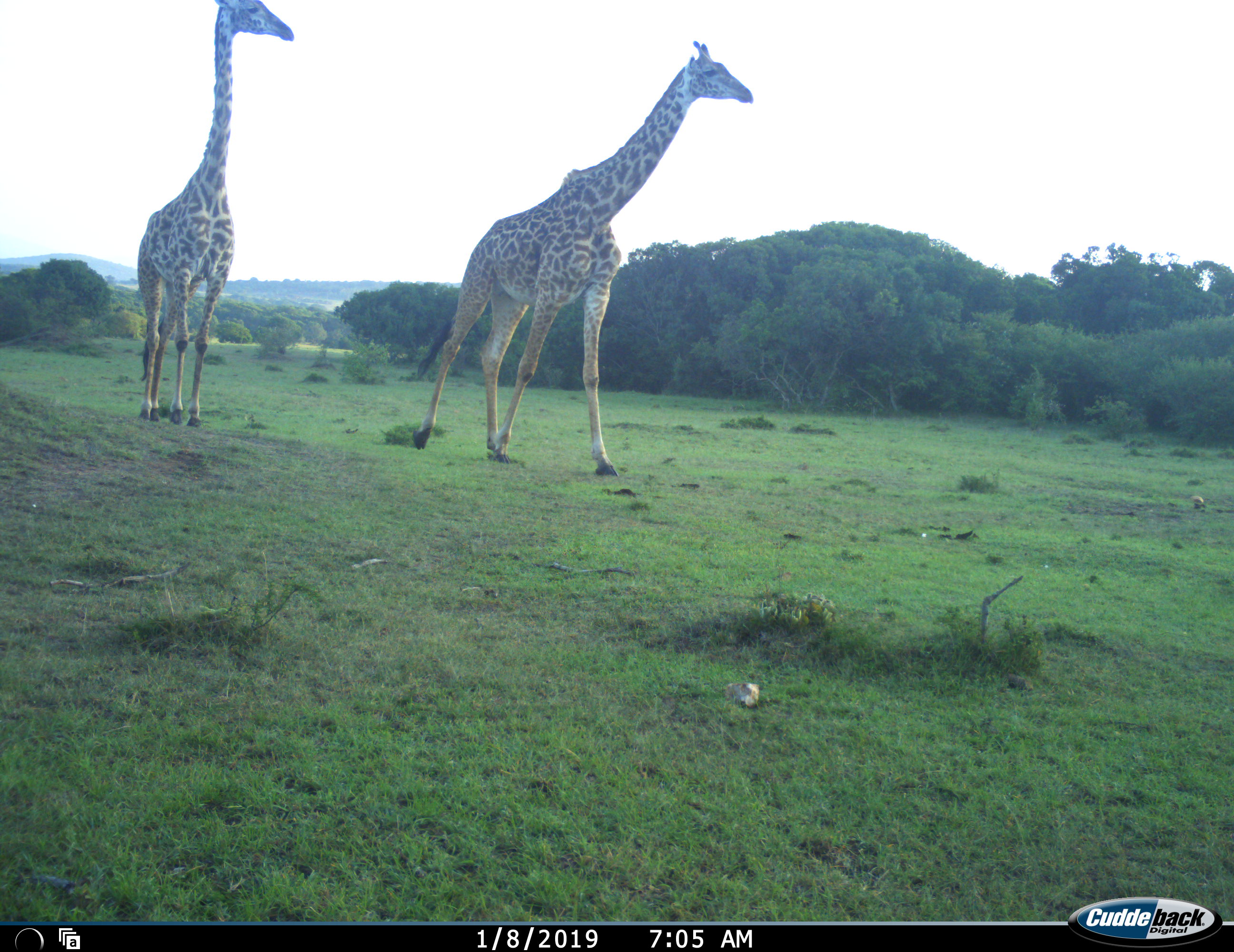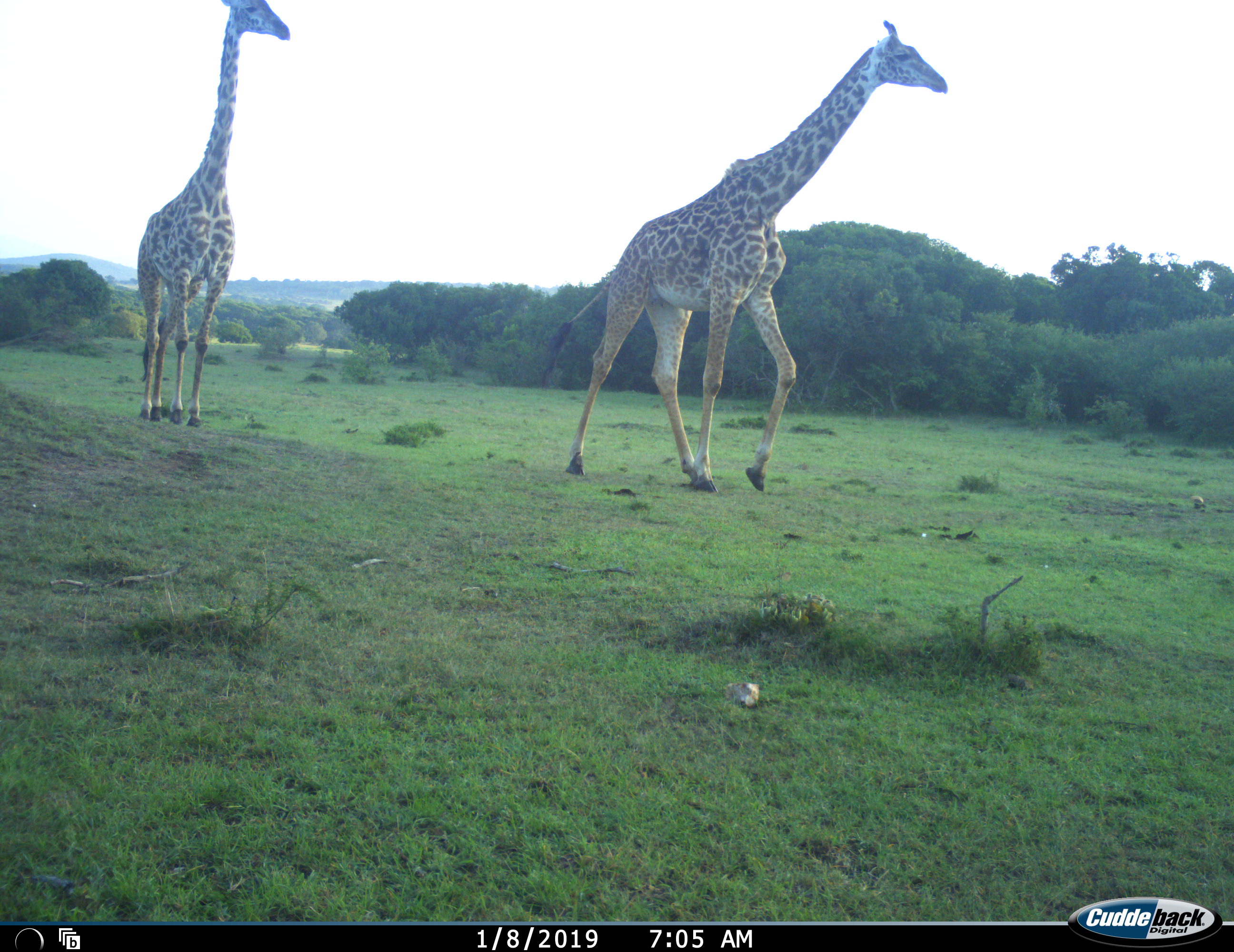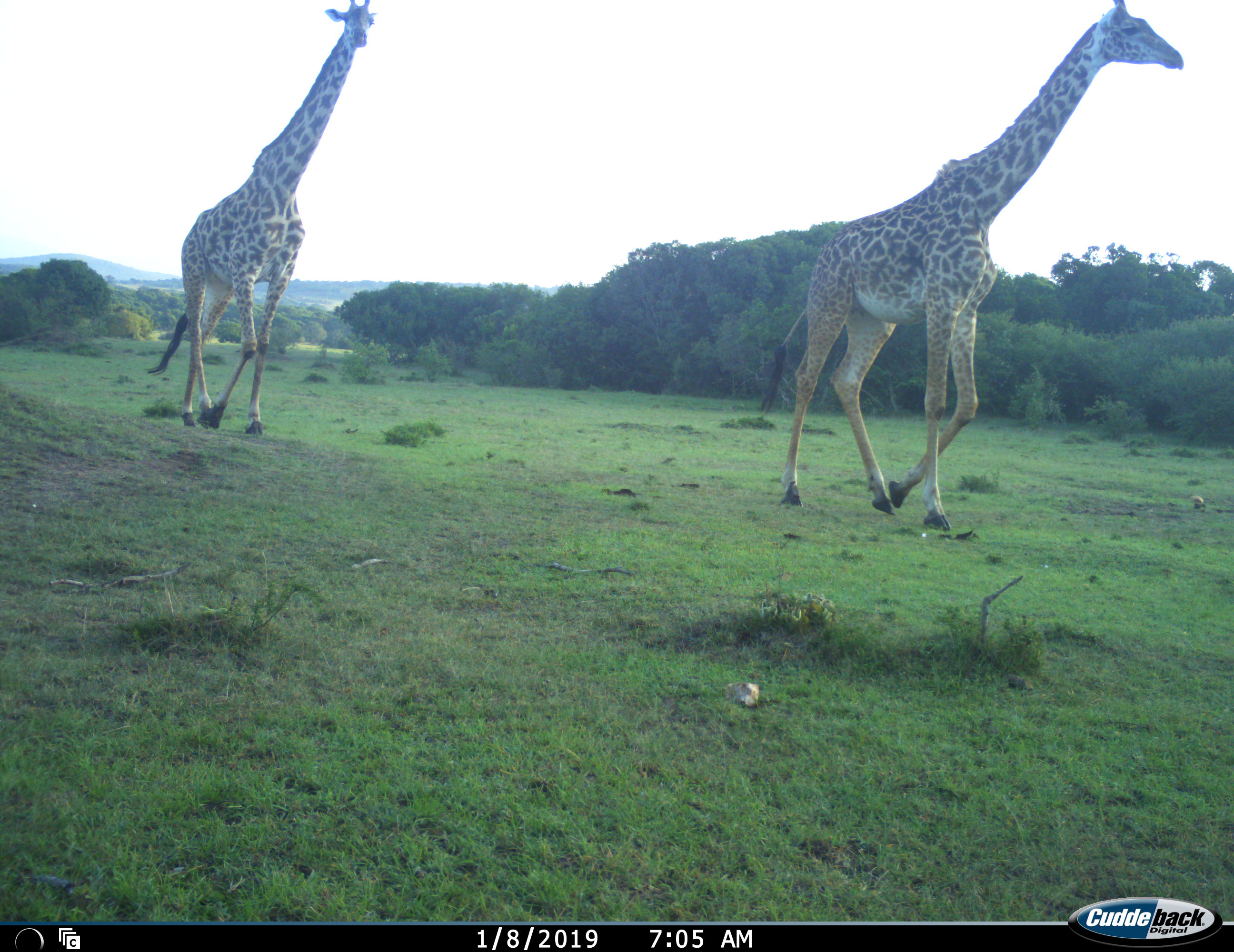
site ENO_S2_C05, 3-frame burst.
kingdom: Animalia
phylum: Chordata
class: Mammalia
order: Artiodactyla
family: Giraffidae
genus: Giraffa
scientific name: Giraffa camelopardalis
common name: giraffe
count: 2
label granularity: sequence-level